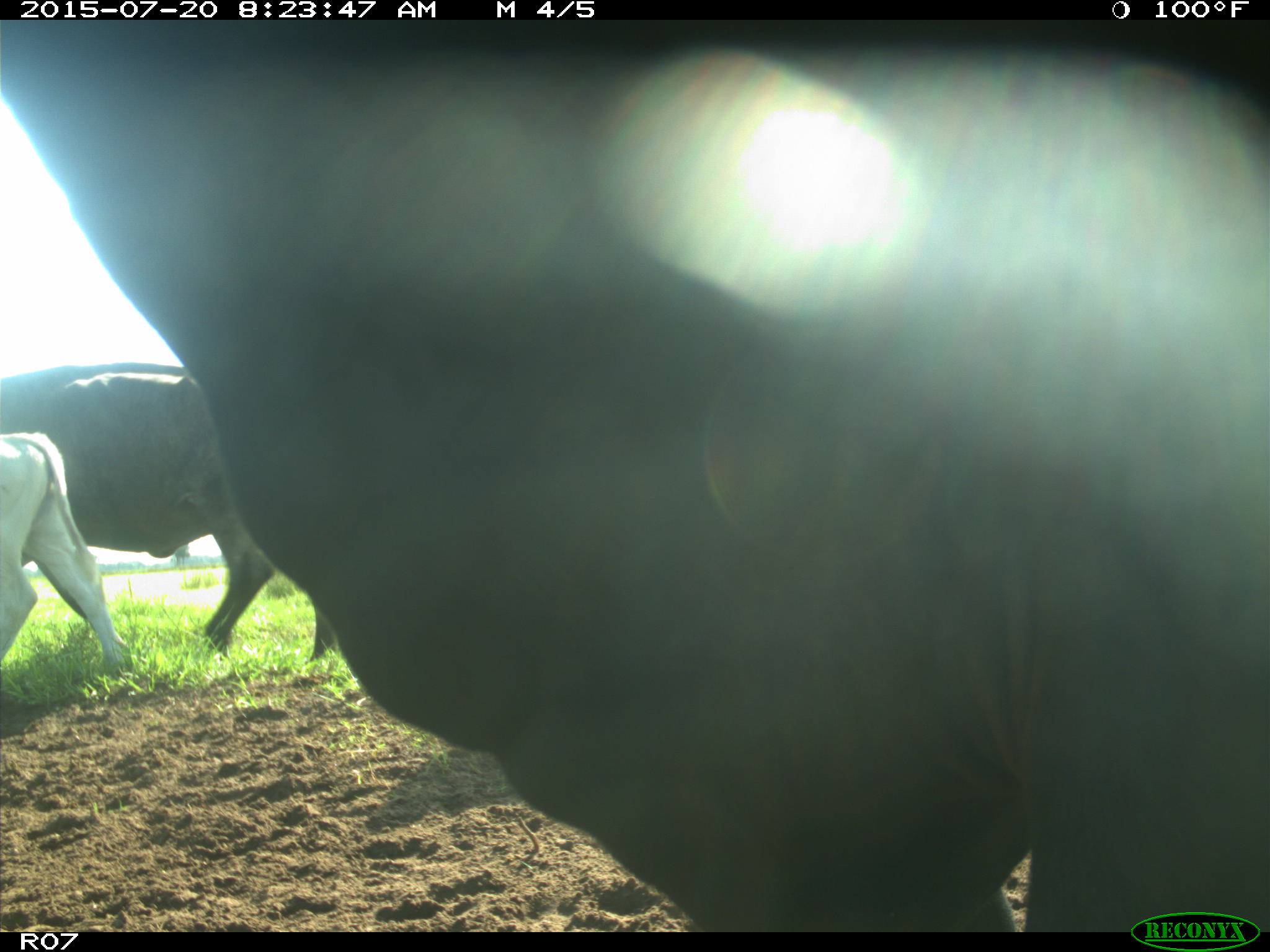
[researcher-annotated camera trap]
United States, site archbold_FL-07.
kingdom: Animalia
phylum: Chordata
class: Mammalia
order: Artiodactyla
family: Bovidae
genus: Bos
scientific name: Bos taurus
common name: domestic cow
Bos taurus (domestic cow).